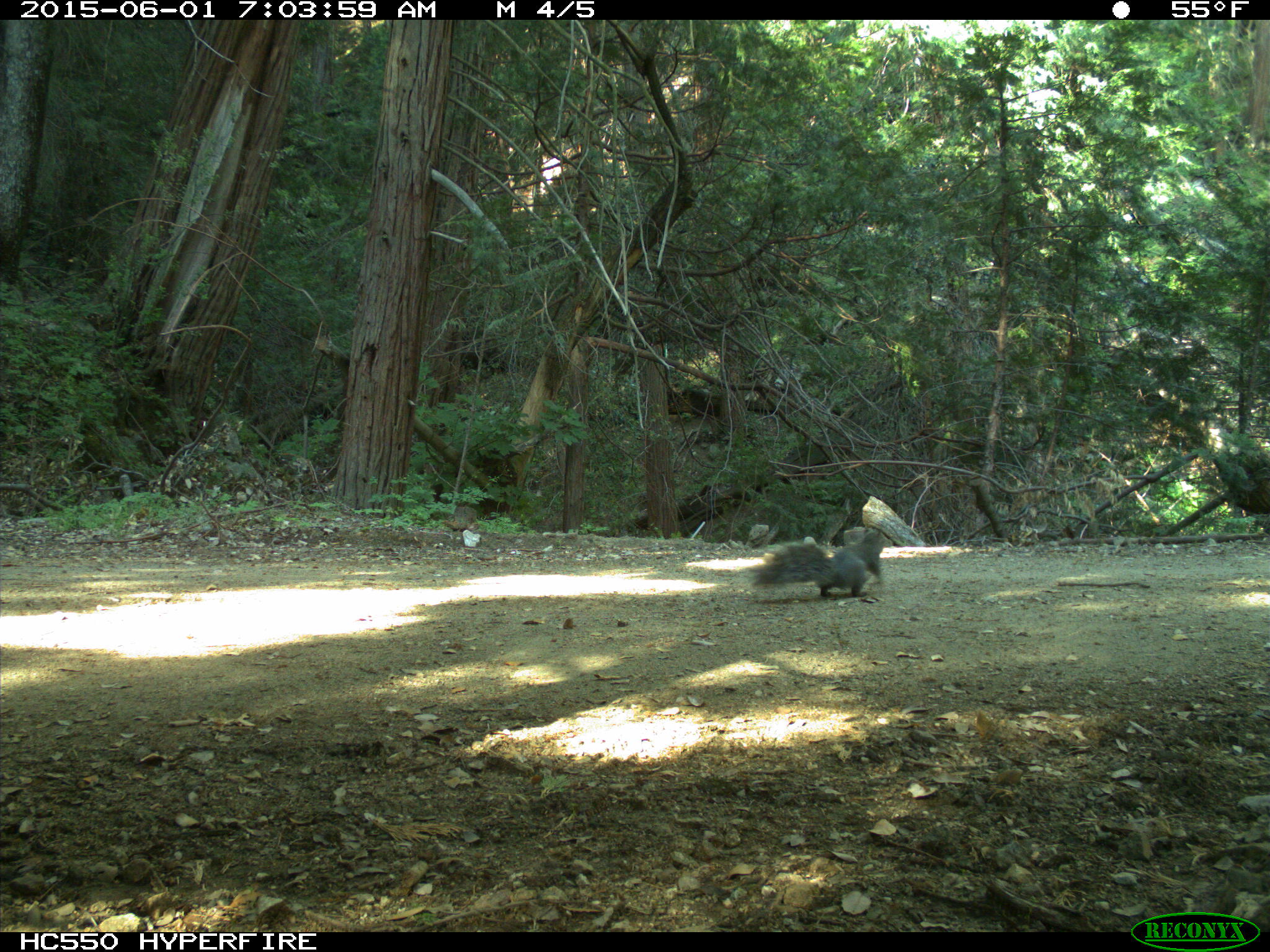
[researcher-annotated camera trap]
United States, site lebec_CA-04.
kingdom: Animalia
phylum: Chordata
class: Mammalia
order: Rodentia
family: Sciuridae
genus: Sciurus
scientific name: Sciurus carolinensis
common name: eastern gray squirrel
Sciurus carolinensis (eastern gray squirrel).